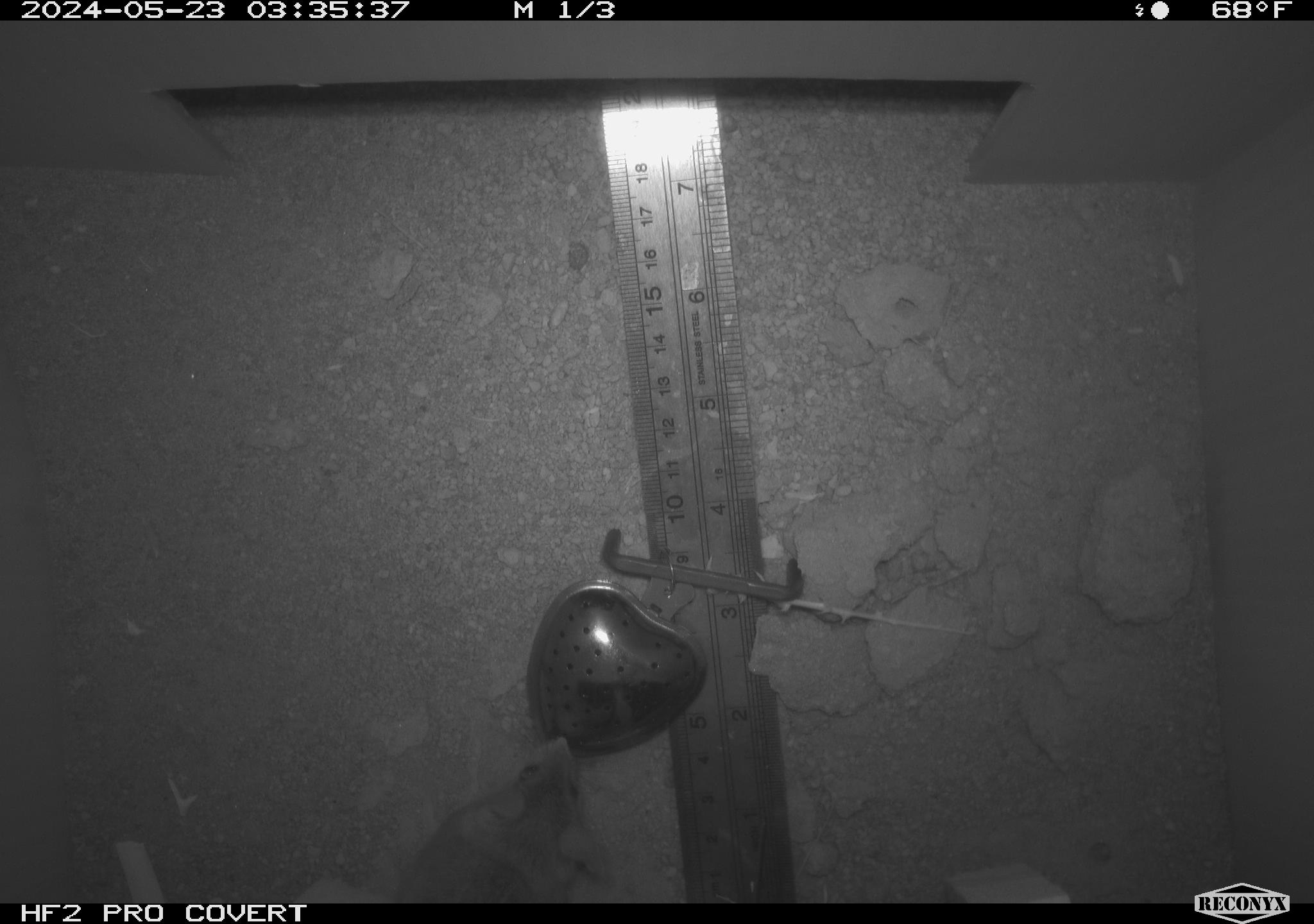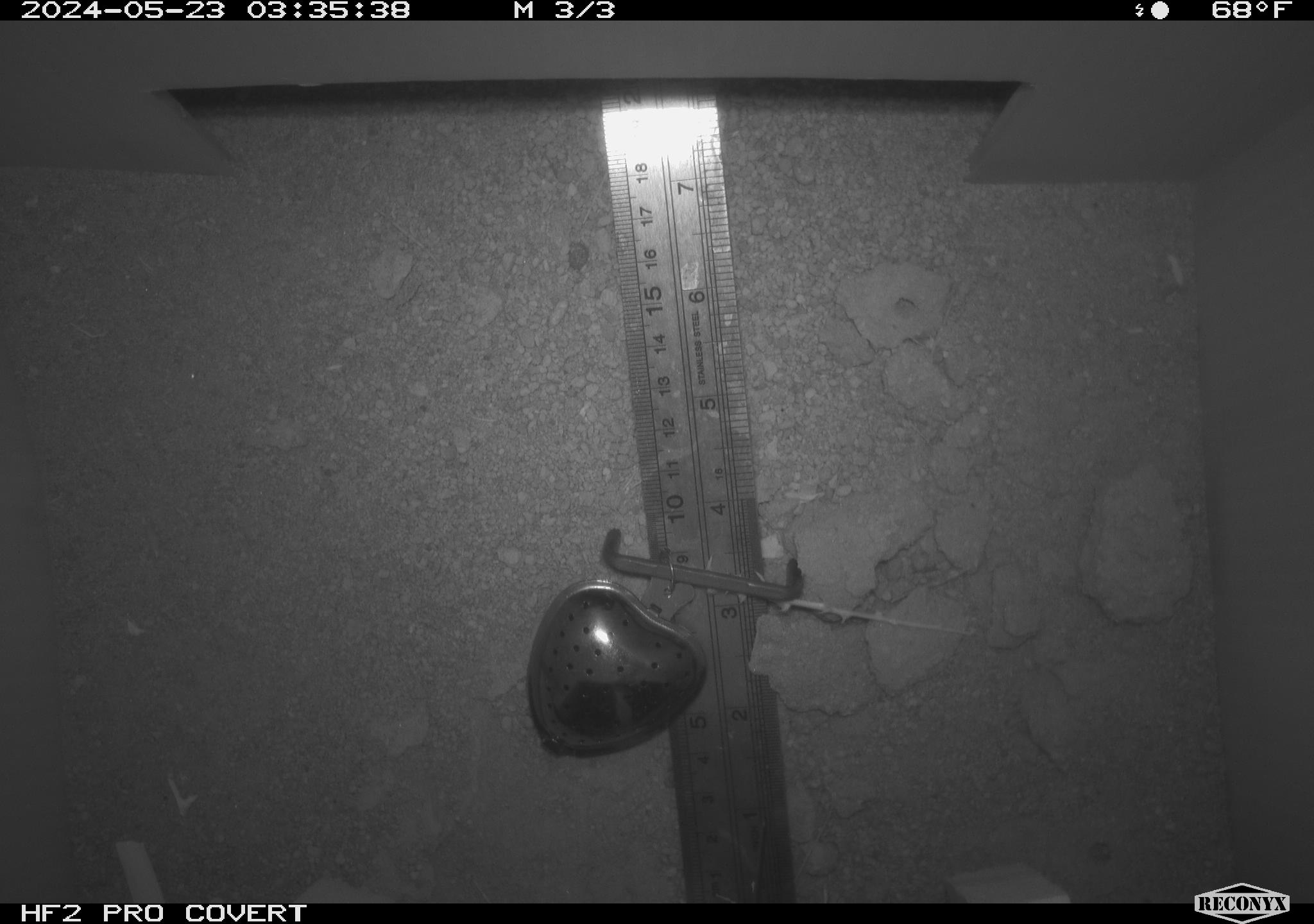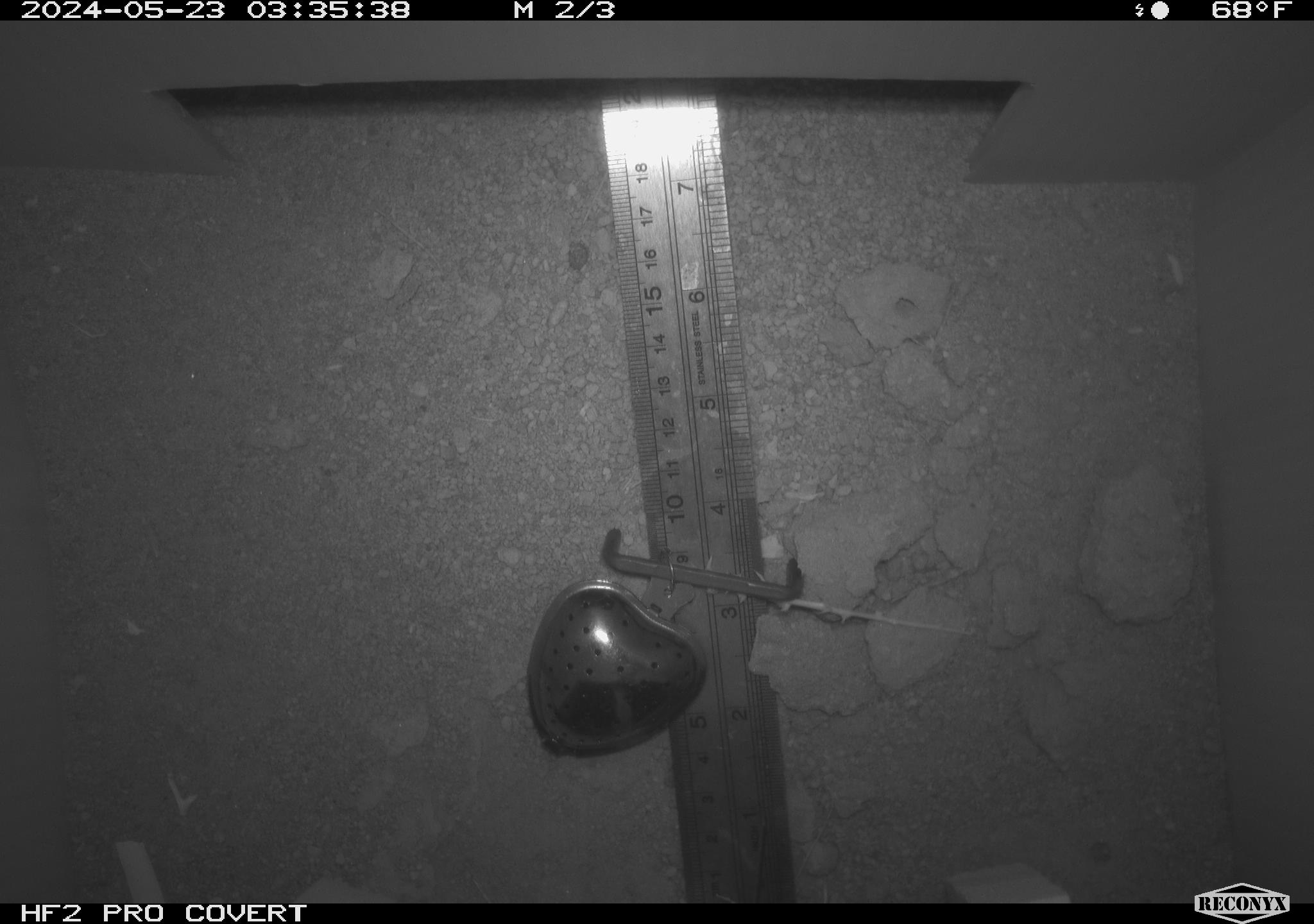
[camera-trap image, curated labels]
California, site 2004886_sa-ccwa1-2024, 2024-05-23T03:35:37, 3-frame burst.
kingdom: Animalia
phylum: Chordata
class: Mammalia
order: Rodentia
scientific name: Rodentia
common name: mouse species